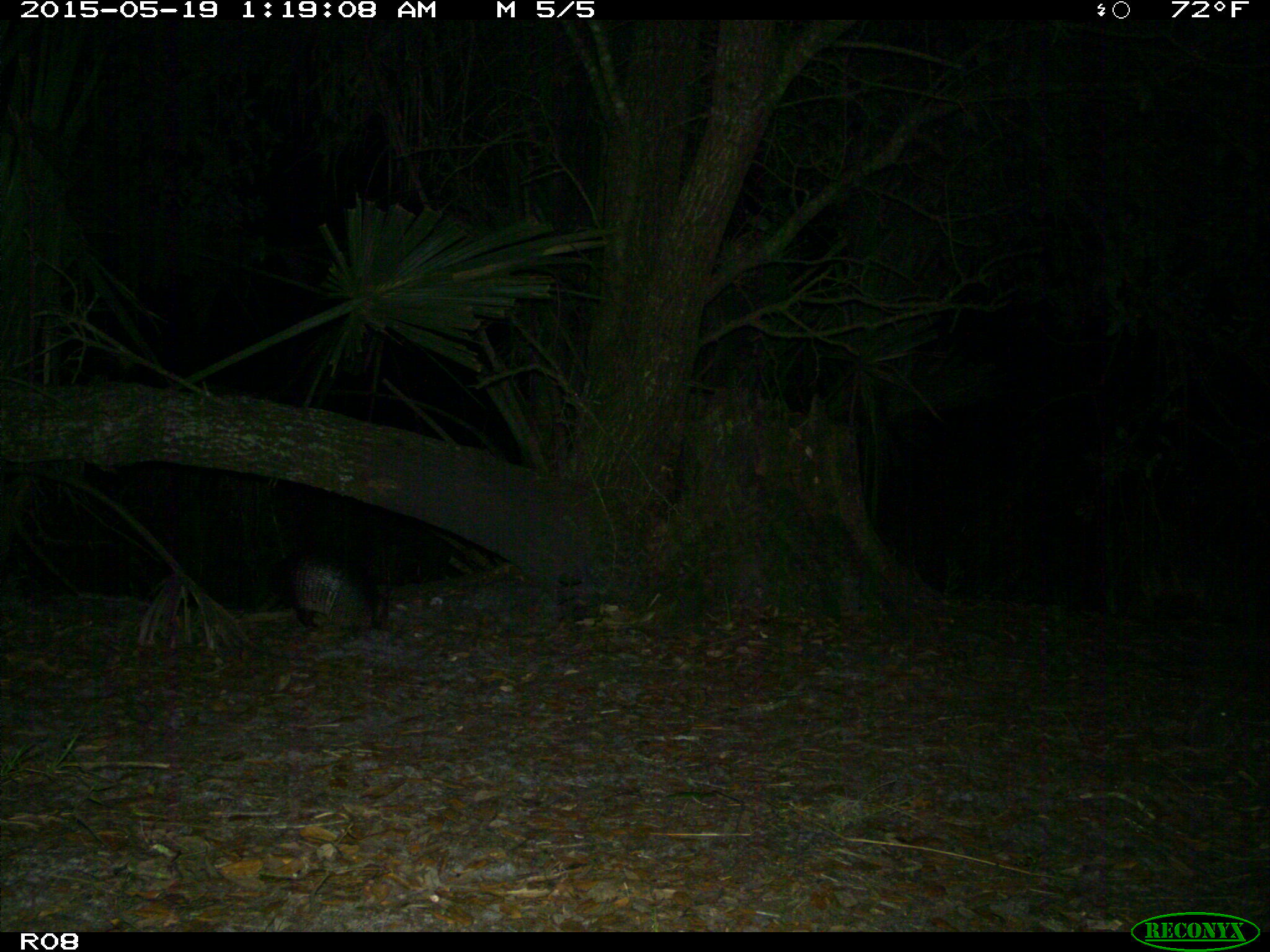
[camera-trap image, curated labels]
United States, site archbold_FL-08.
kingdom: Animalia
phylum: Chordata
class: Mammalia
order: Cingulata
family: Dasypodidae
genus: Dasypus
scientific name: Dasypus novemcinctus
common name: nine-banded armadillo